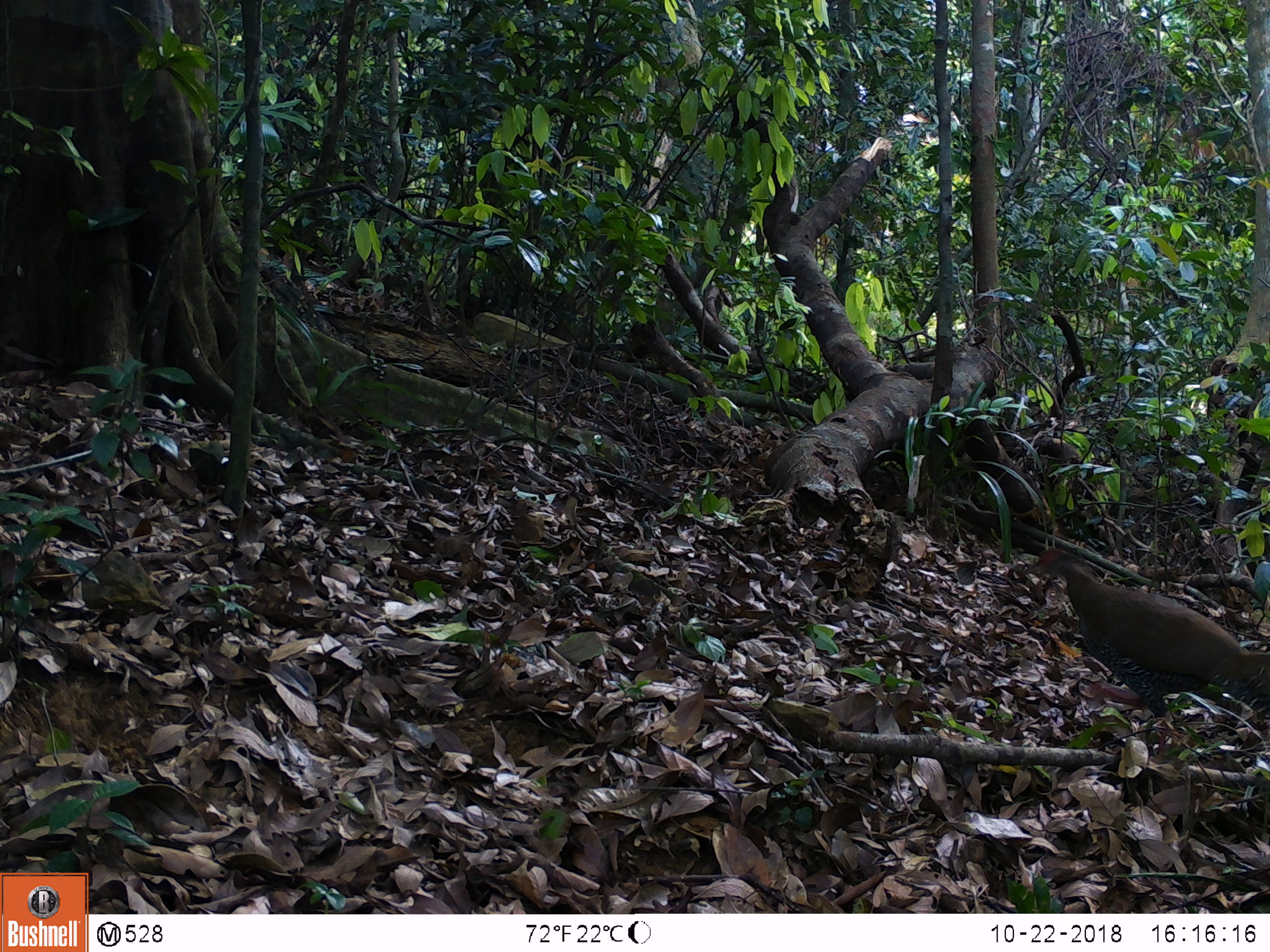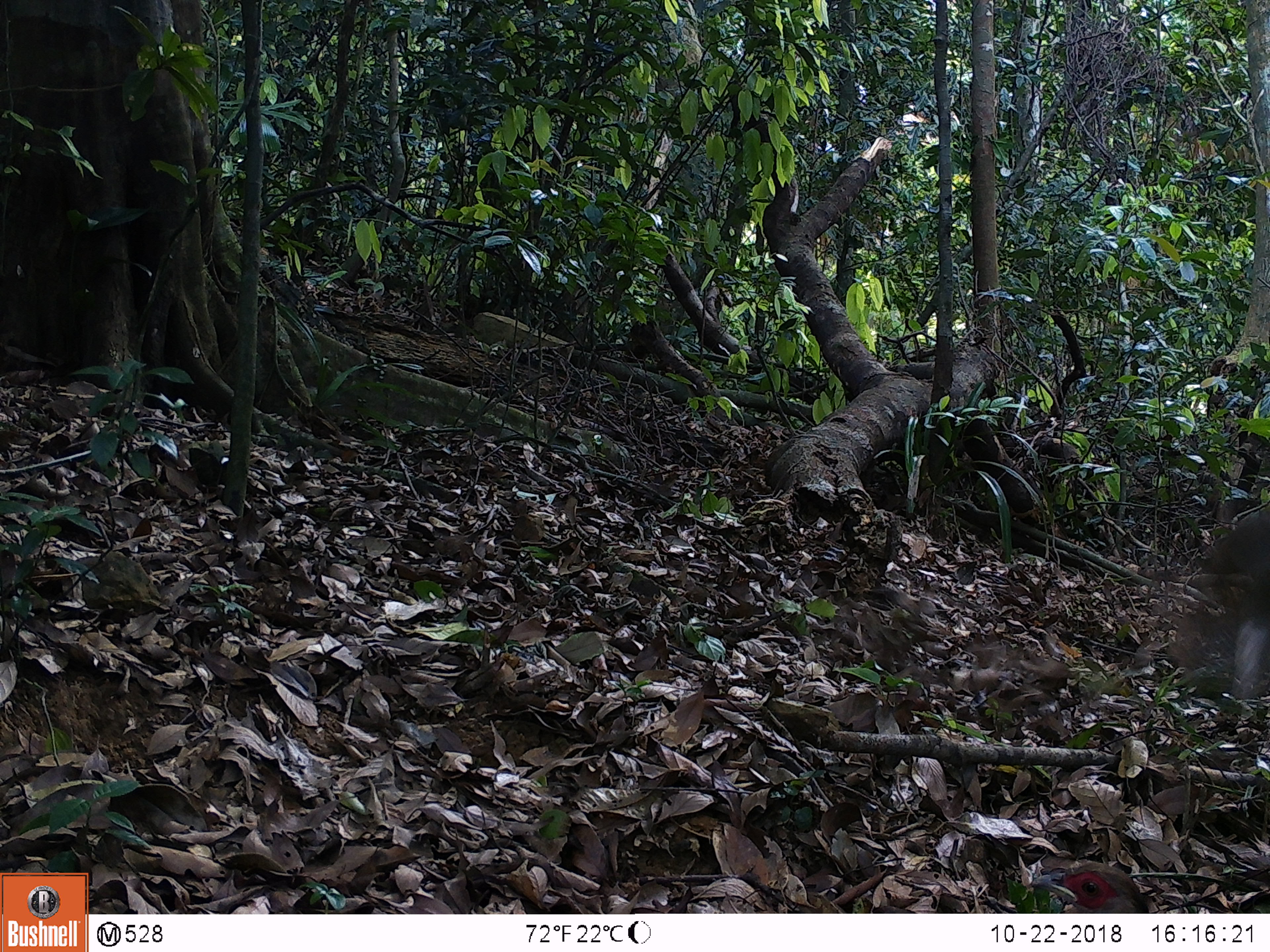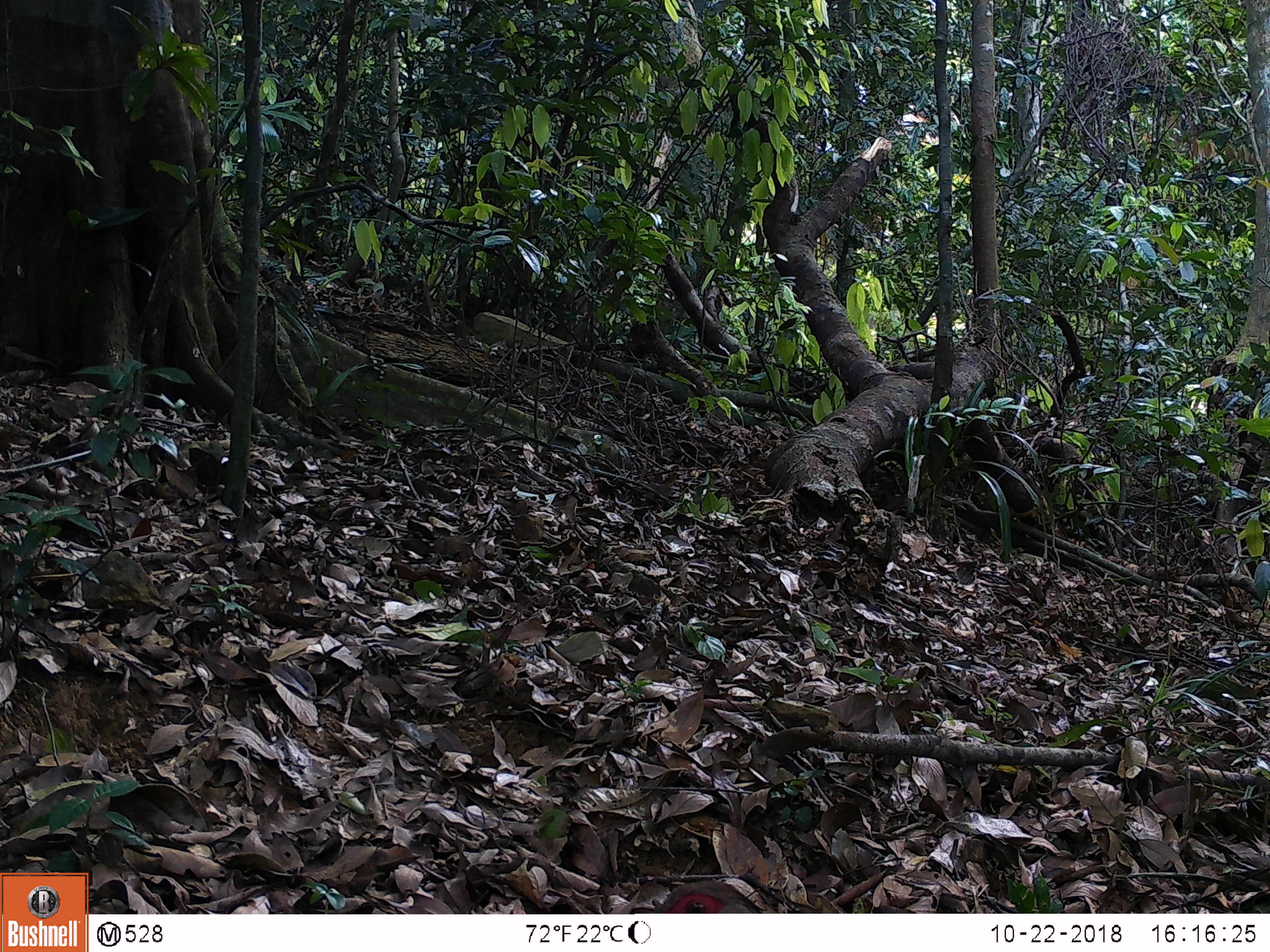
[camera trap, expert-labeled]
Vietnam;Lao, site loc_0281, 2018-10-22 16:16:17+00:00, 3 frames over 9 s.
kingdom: Animalia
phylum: Chordata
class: Aves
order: Galliformes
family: Phasianidae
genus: Lophura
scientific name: Lophura nycthemera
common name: silver pheasant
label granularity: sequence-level